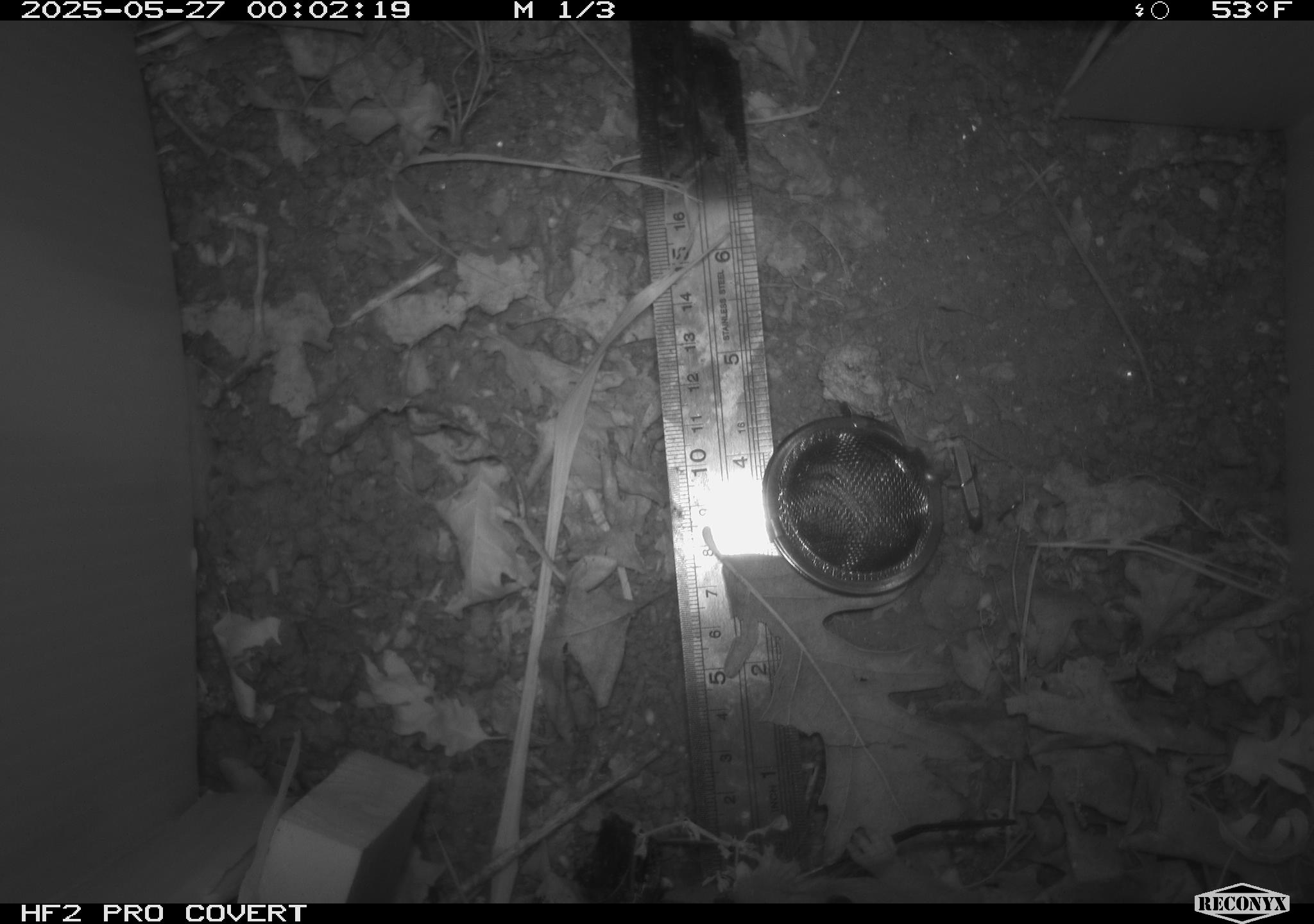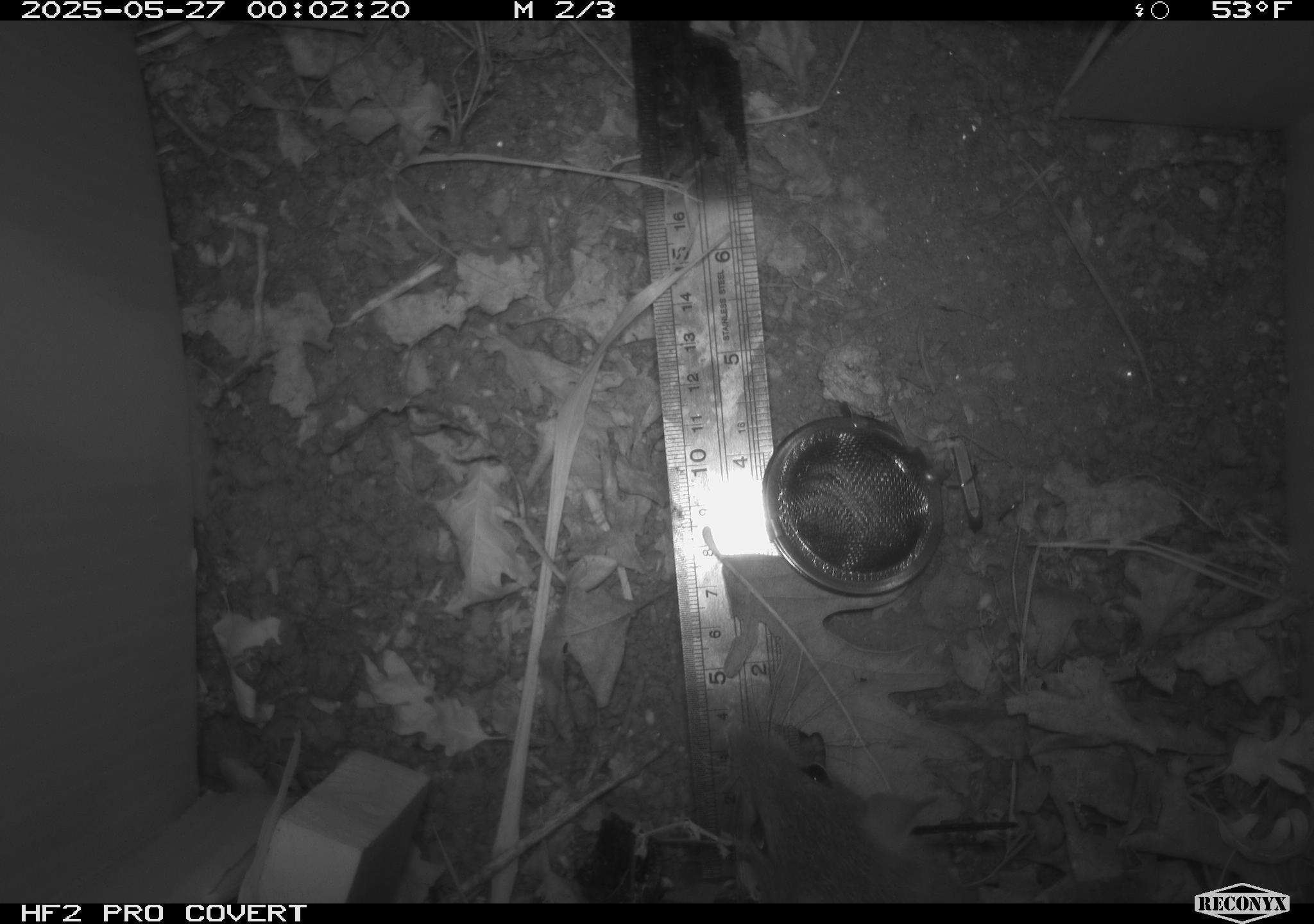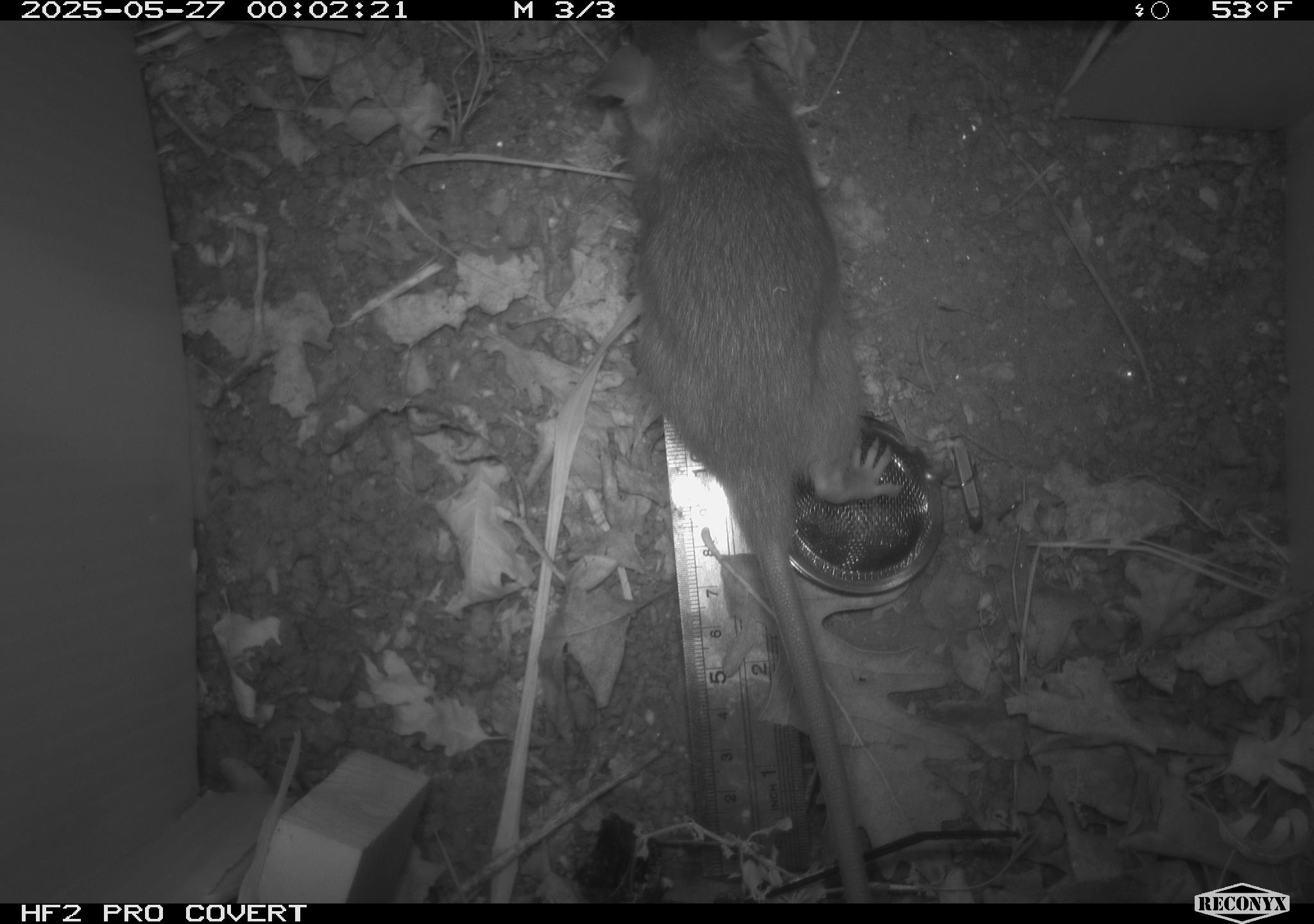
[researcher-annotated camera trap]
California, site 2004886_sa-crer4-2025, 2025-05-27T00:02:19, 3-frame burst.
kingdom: Animalia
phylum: Chordata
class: Mammalia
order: Rodentia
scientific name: Rodentia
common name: rodent